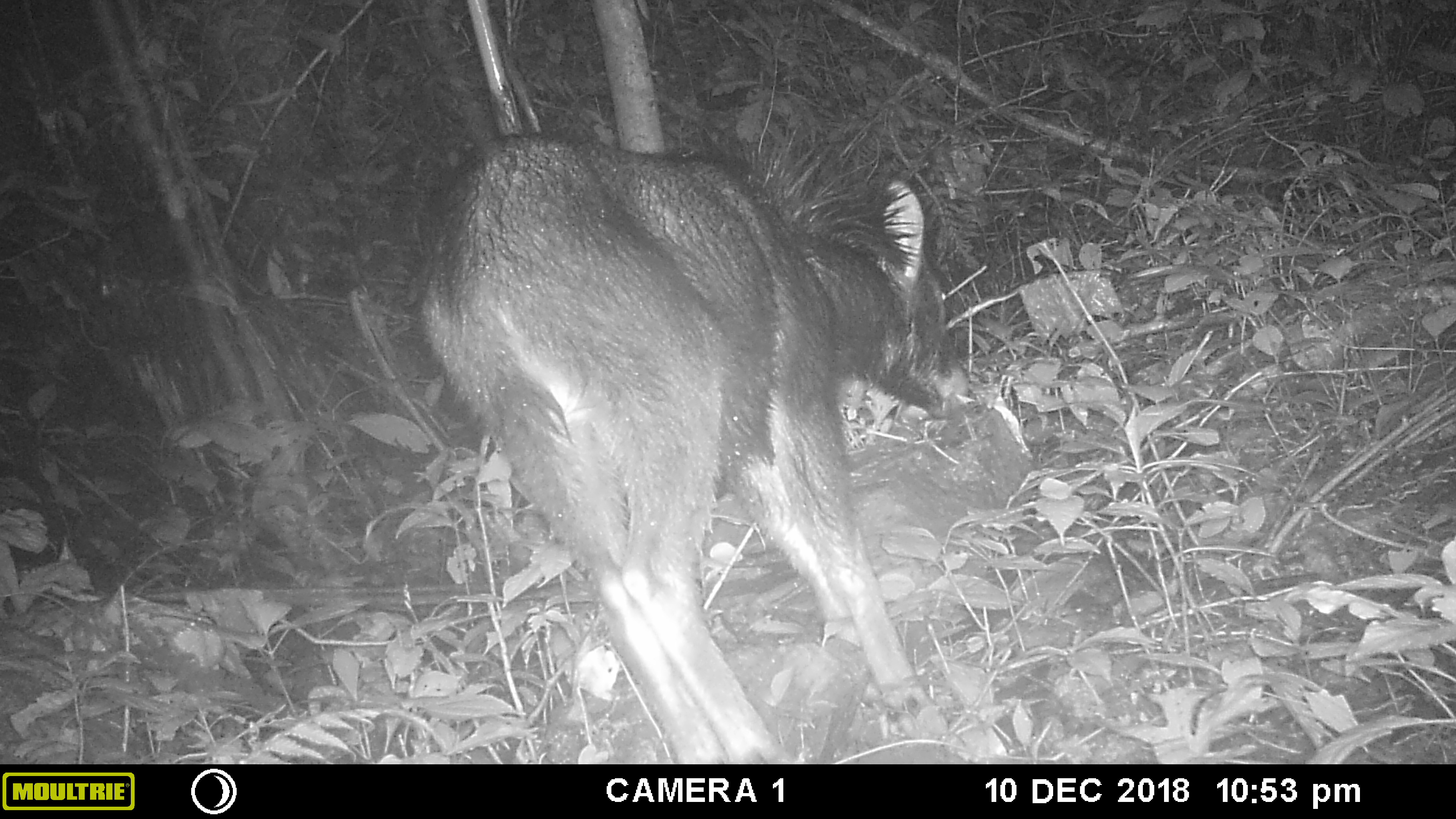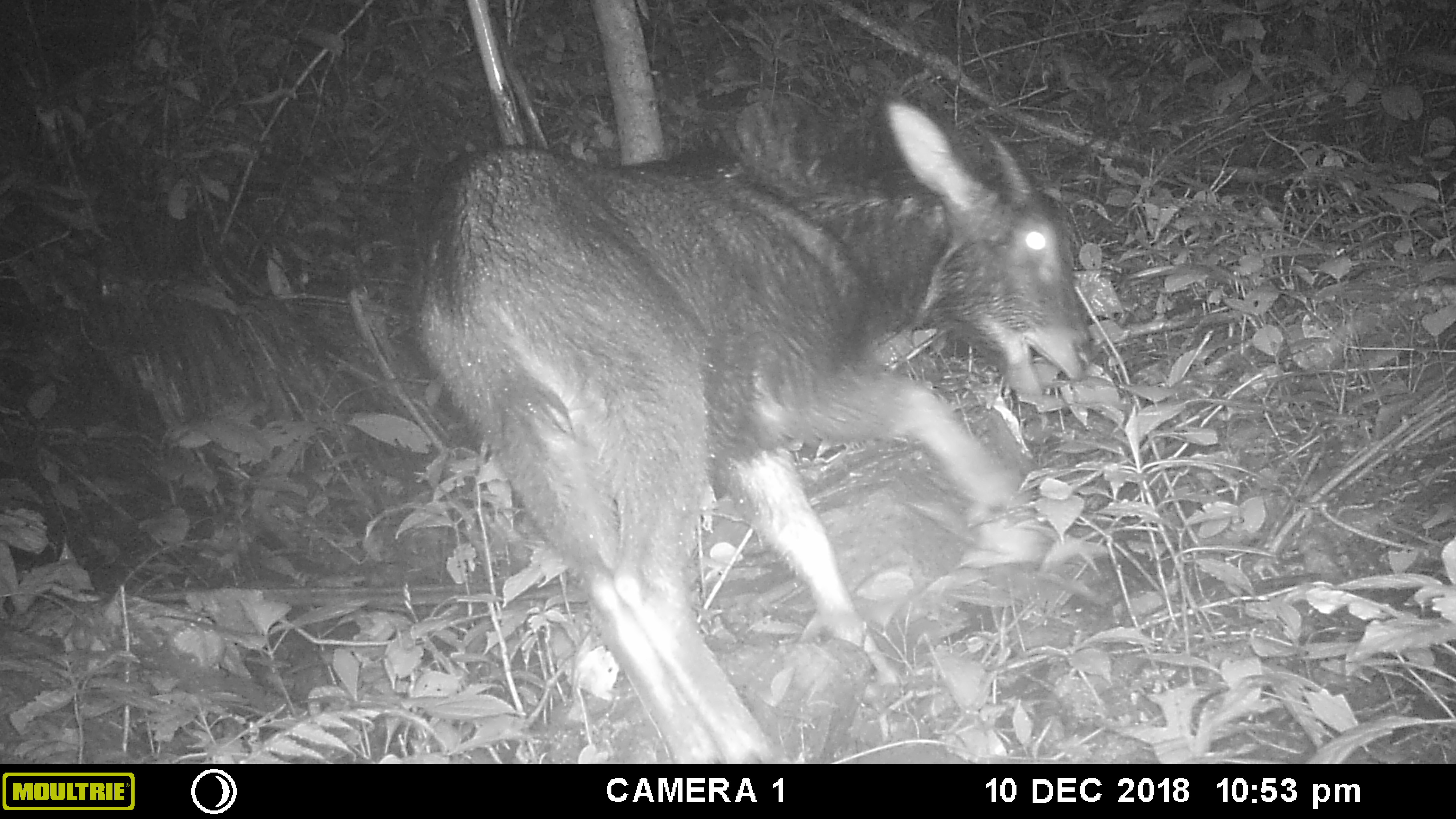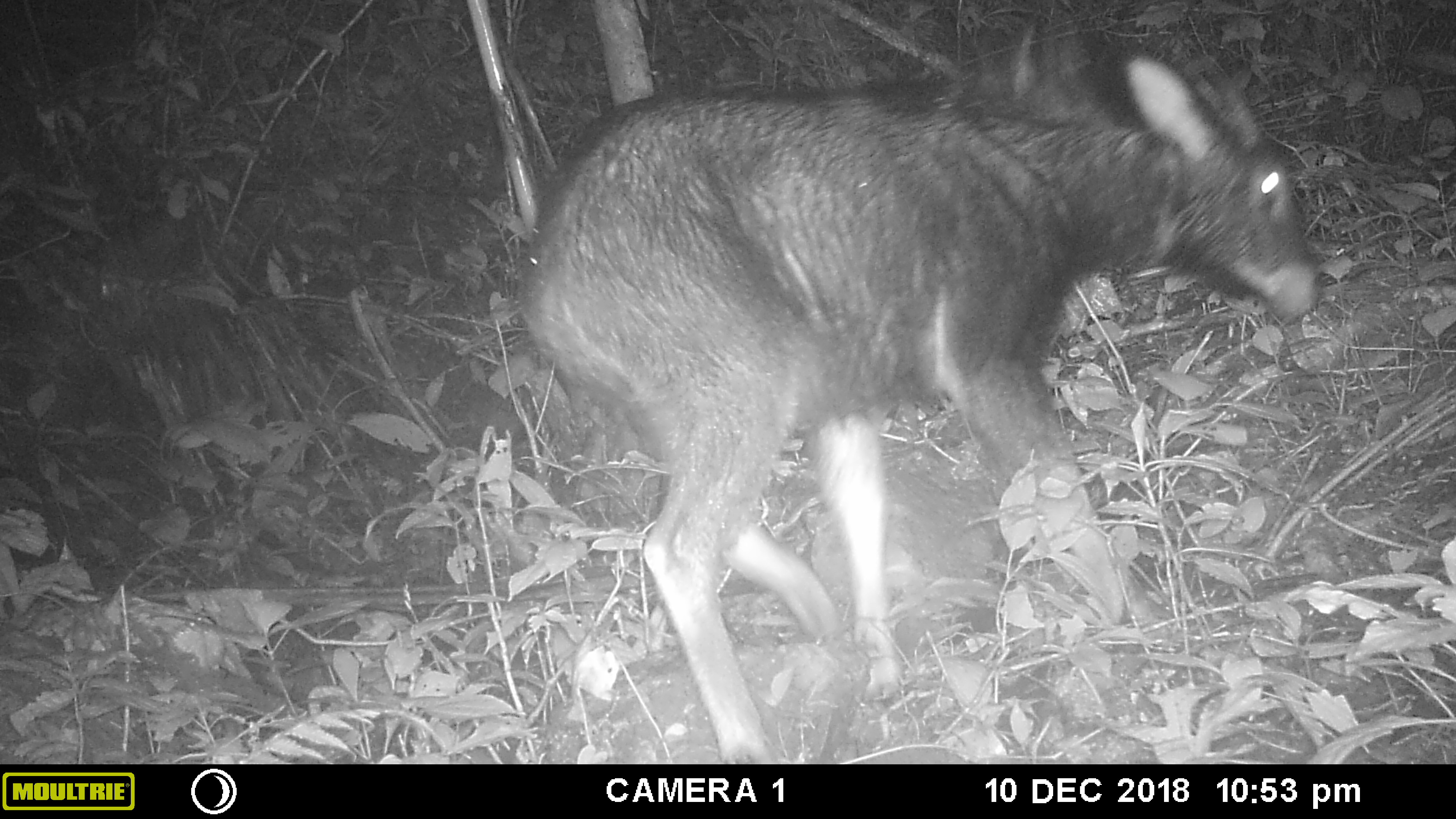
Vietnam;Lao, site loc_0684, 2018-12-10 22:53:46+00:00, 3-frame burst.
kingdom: Animalia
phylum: Chordata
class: Mammalia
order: Artiodactyla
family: Bovidae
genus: Capricornis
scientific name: Capricornis sumatraensis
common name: chinese serow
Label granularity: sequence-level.